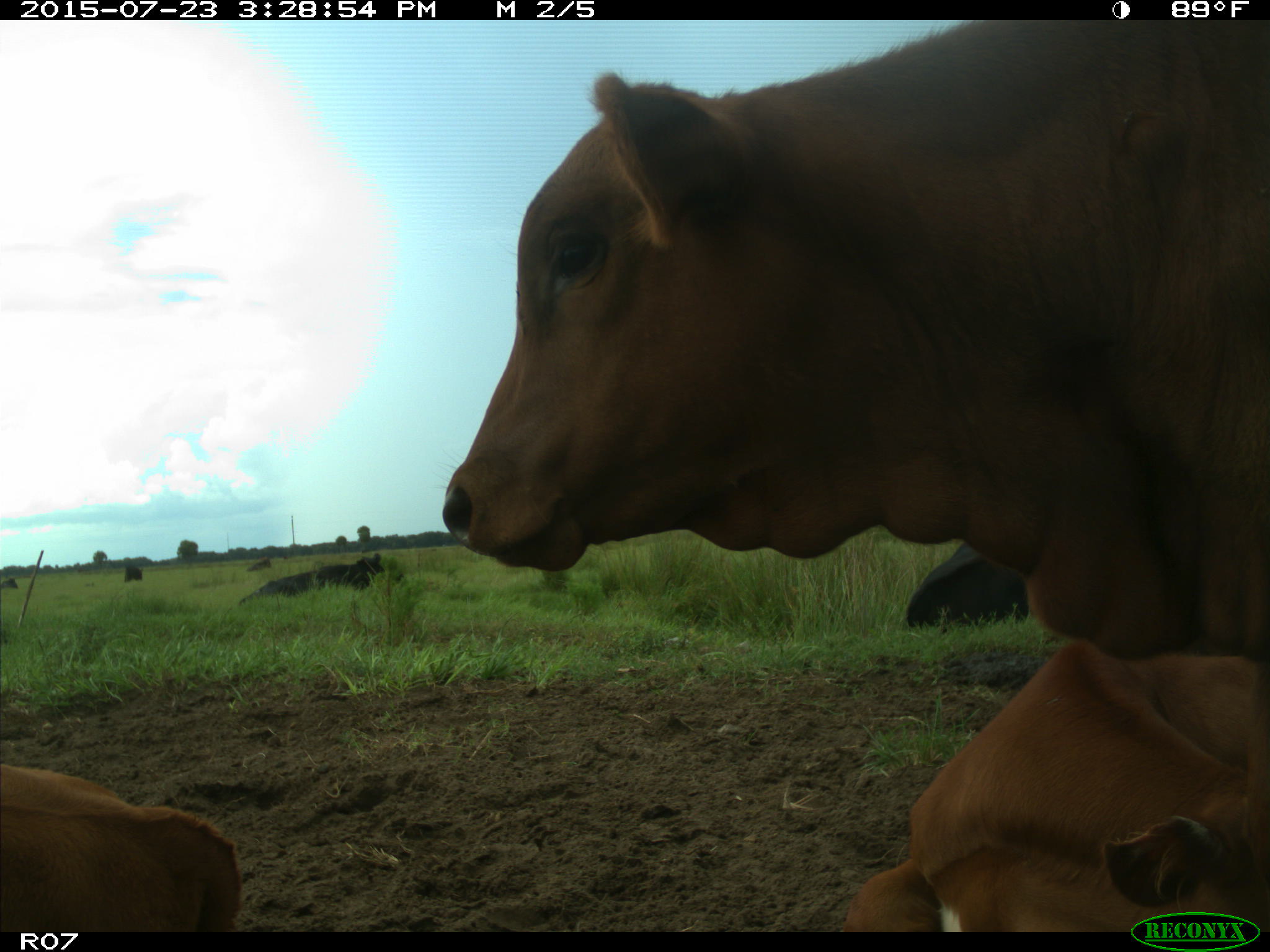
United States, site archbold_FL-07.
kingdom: Animalia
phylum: Chordata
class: Mammalia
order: Artiodactyla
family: Bovidae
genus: Bos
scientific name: Bos taurus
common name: domestic cow